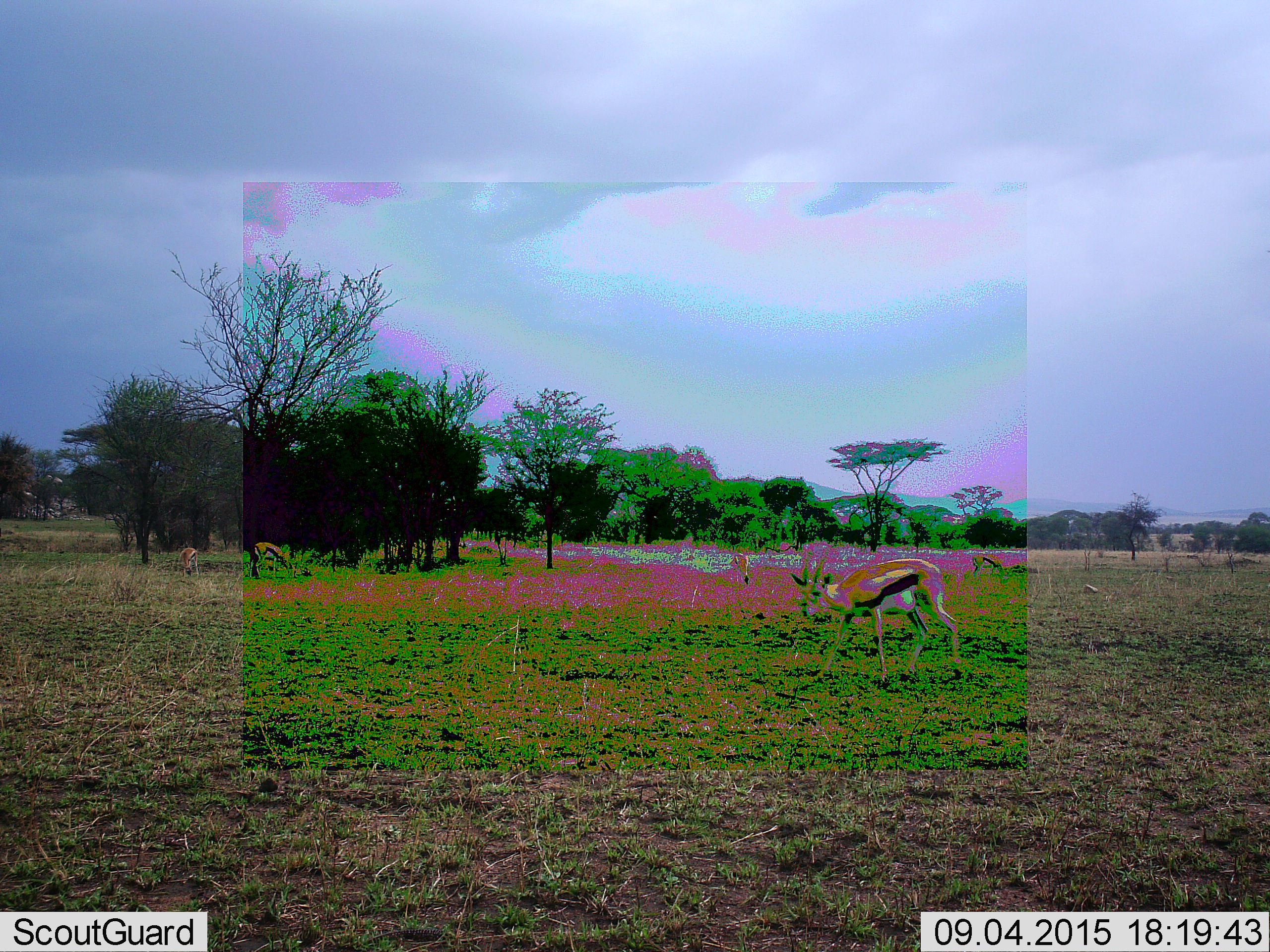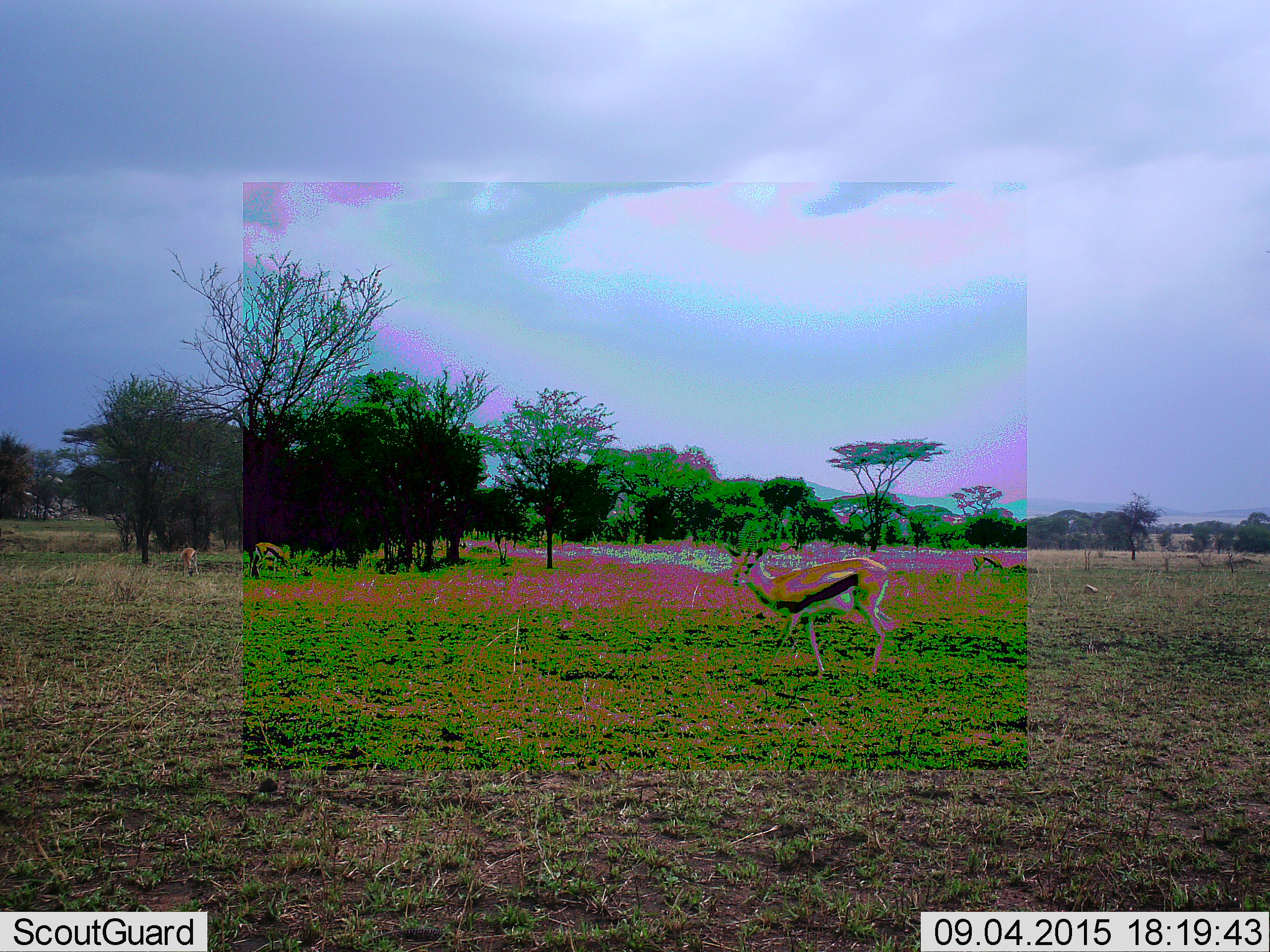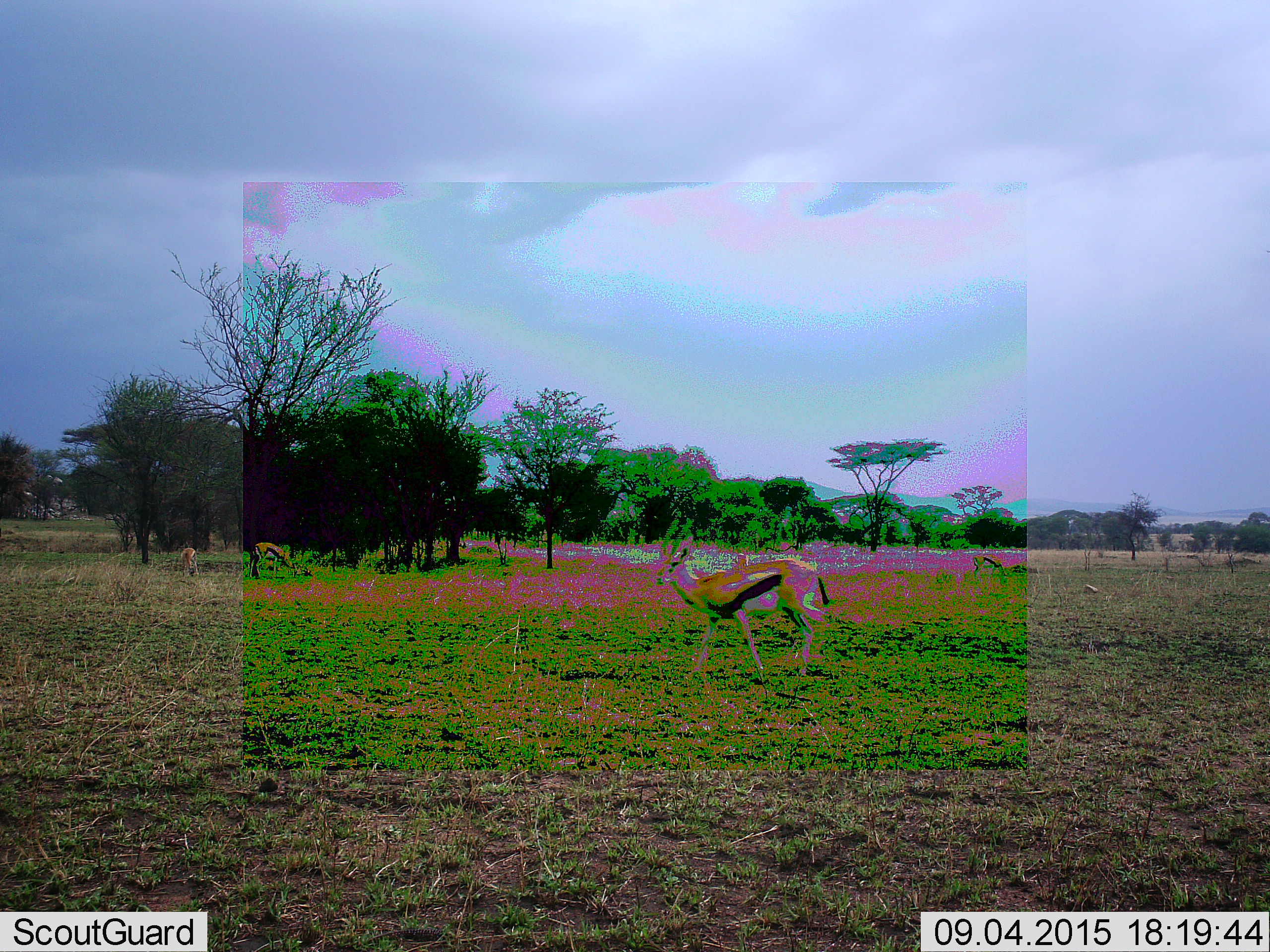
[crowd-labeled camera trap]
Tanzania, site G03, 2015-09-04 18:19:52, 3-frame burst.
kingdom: Animalia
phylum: Chordata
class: Mammalia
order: Artiodactyla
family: Bovidae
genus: Eudorcas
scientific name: Eudorcas thomsonii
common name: thomson's gazelle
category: gazellethomsons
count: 3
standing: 35%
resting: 0%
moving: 82%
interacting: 0%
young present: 0%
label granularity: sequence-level